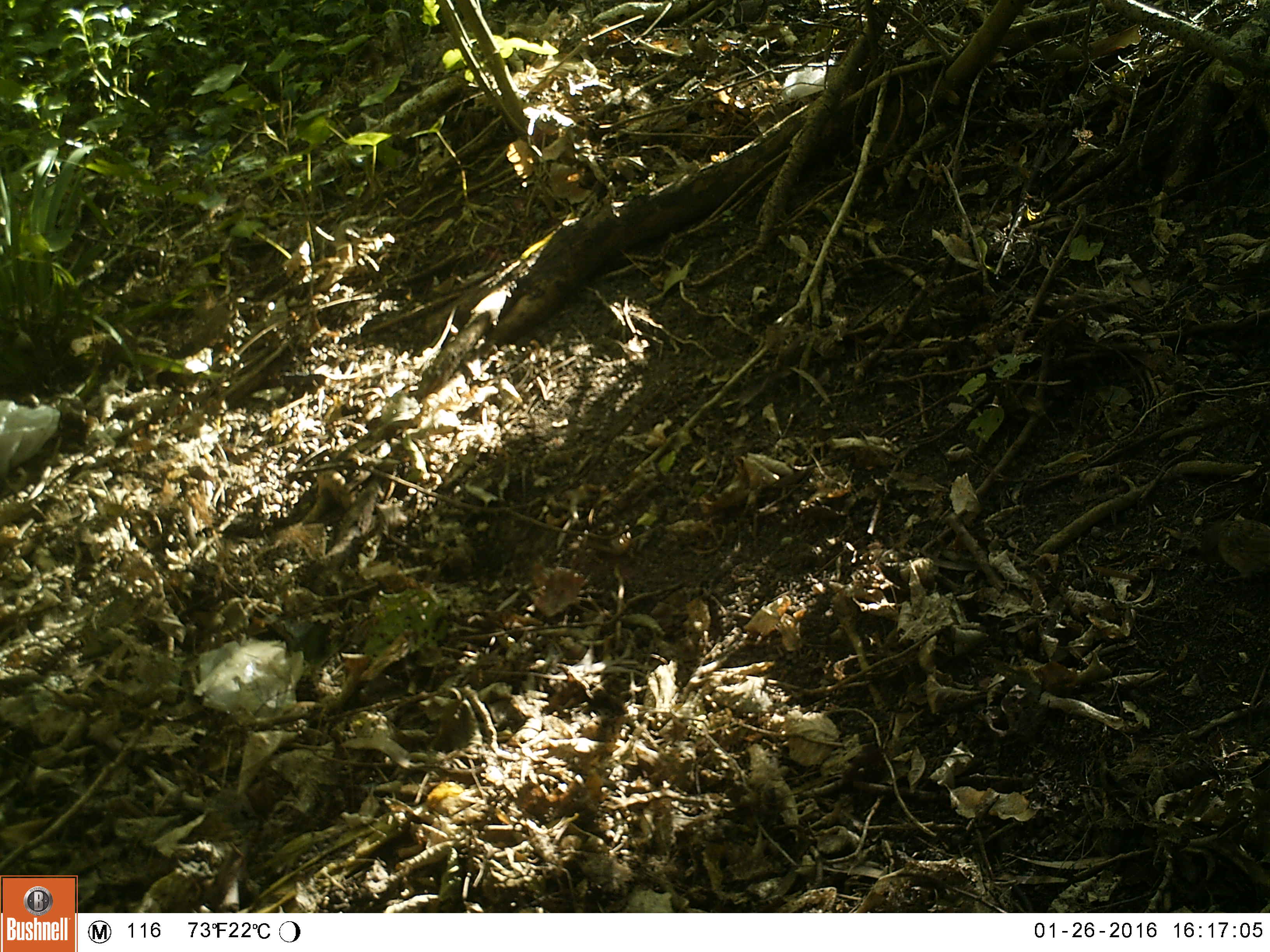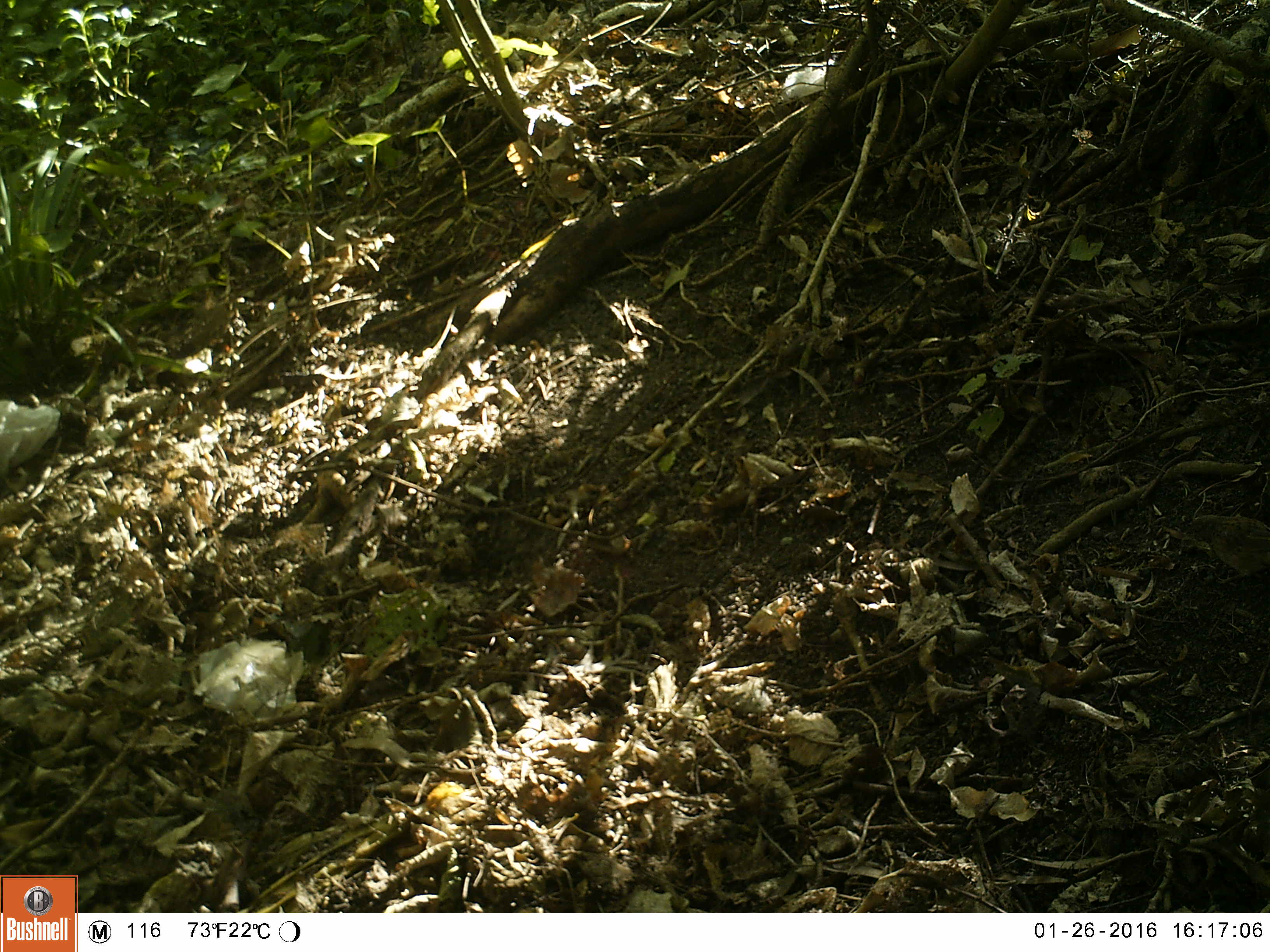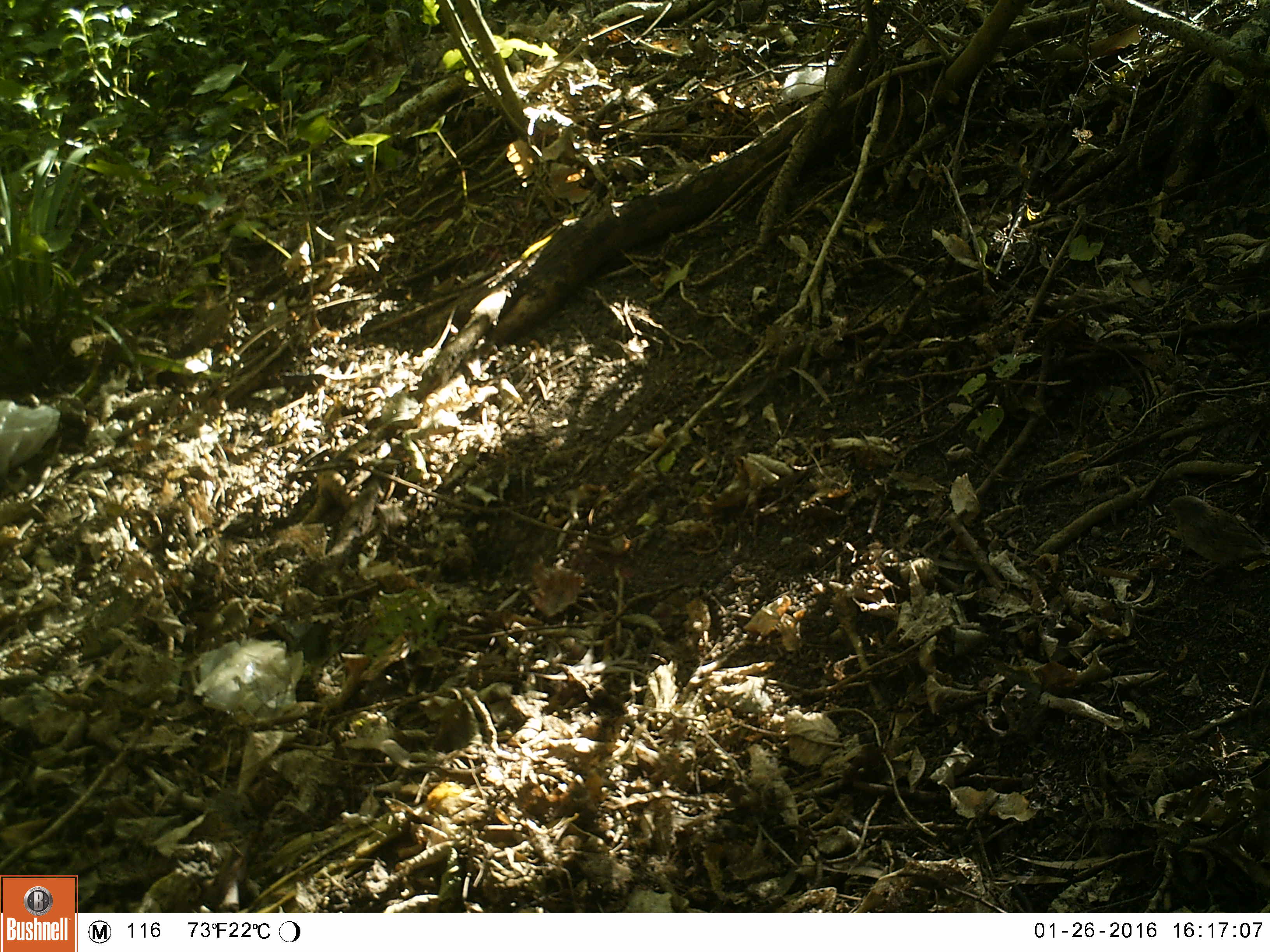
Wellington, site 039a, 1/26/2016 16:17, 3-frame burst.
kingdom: Animalia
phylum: Chordata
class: Aves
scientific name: Aves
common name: bird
Bird (Aves).